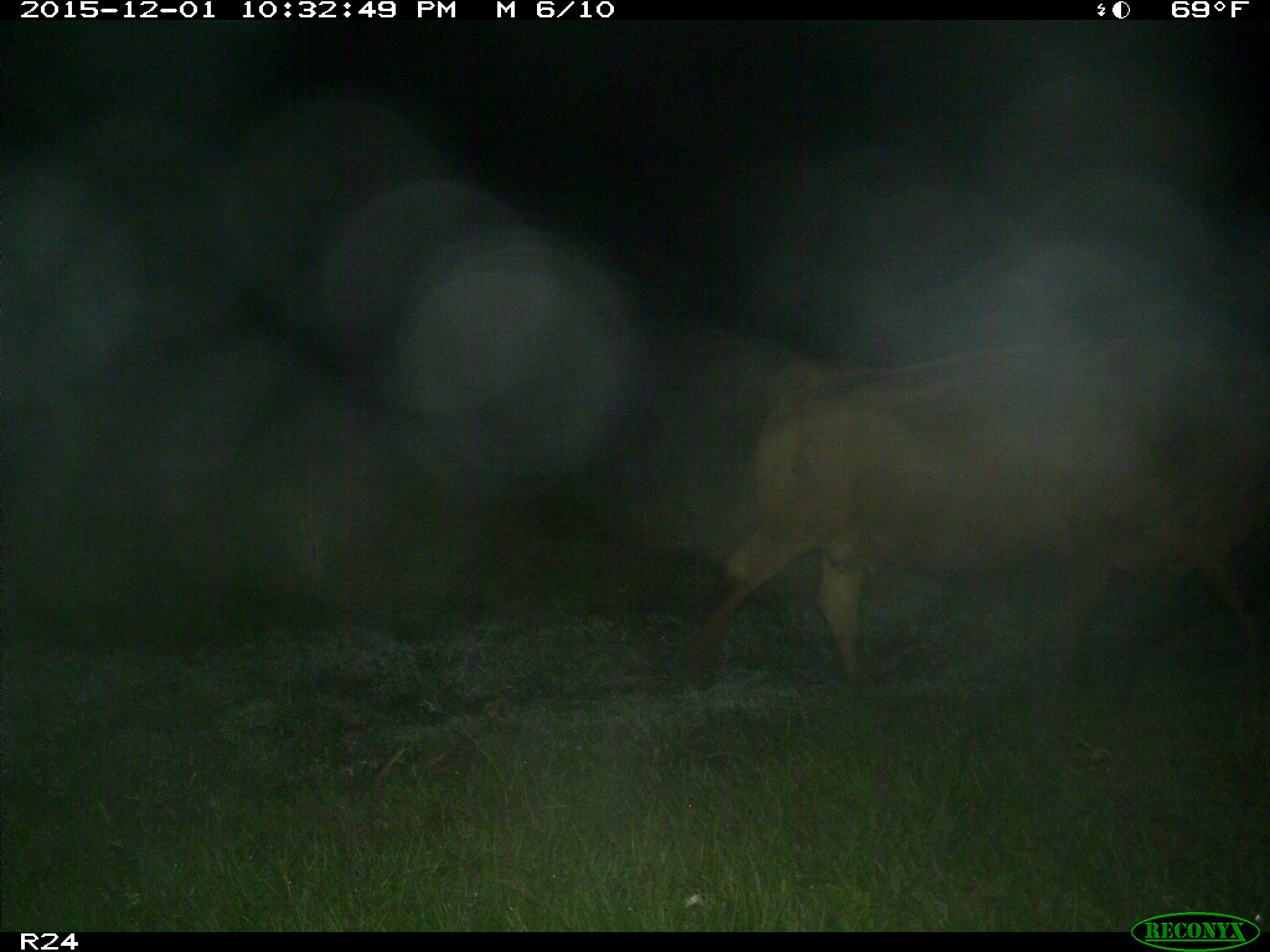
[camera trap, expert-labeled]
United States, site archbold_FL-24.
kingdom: Animalia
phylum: Chordata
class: Mammalia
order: Artiodactyla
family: Bovidae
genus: Bos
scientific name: Bos taurus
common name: domestic cow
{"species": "Bos taurus (domestic cow)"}